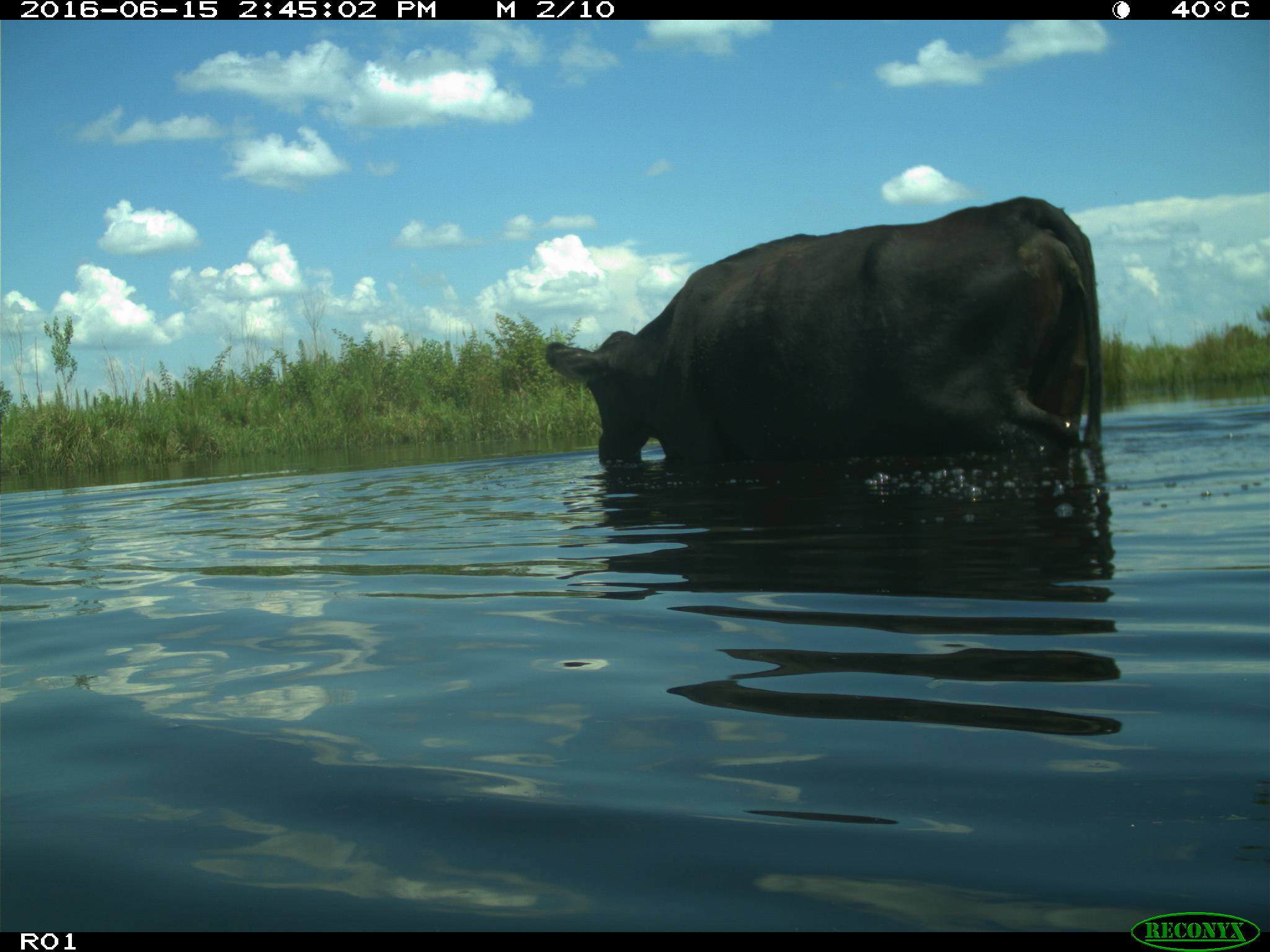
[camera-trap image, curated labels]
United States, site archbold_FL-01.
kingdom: Animalia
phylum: Chordata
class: Mammalia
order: Artiodactyla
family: Bovidae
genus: Bos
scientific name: Bos taurus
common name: domestic cow